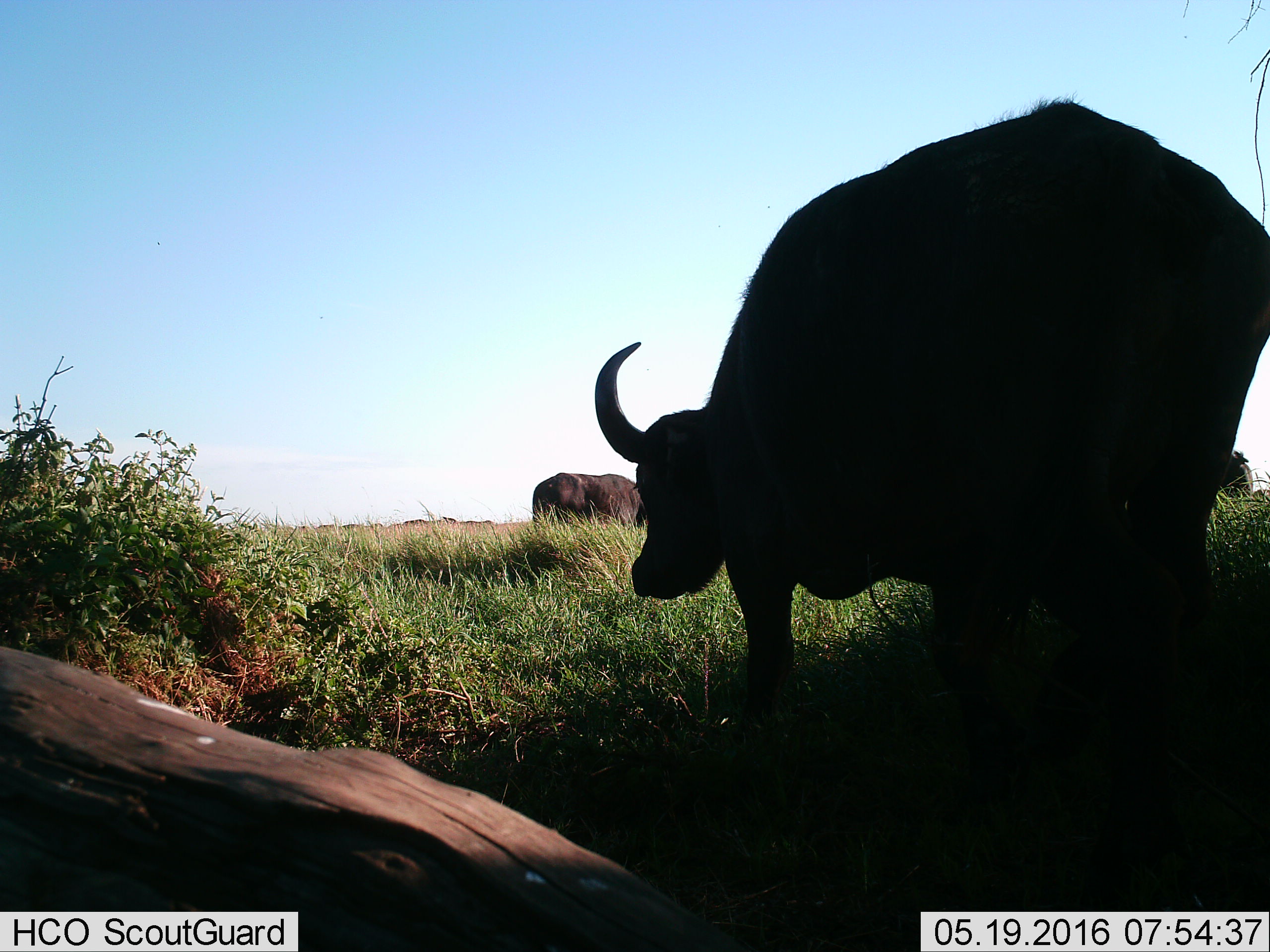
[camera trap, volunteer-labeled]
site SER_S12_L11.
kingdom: Animalia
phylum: Chordata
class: Mammalia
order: Artiodactyla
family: Bovidae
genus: Syncerus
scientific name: Syncerus caffer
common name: african buffalo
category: buffalo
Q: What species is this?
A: Buffalo (african buffalo) (Syncerus caffer).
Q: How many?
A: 2.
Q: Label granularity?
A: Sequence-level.